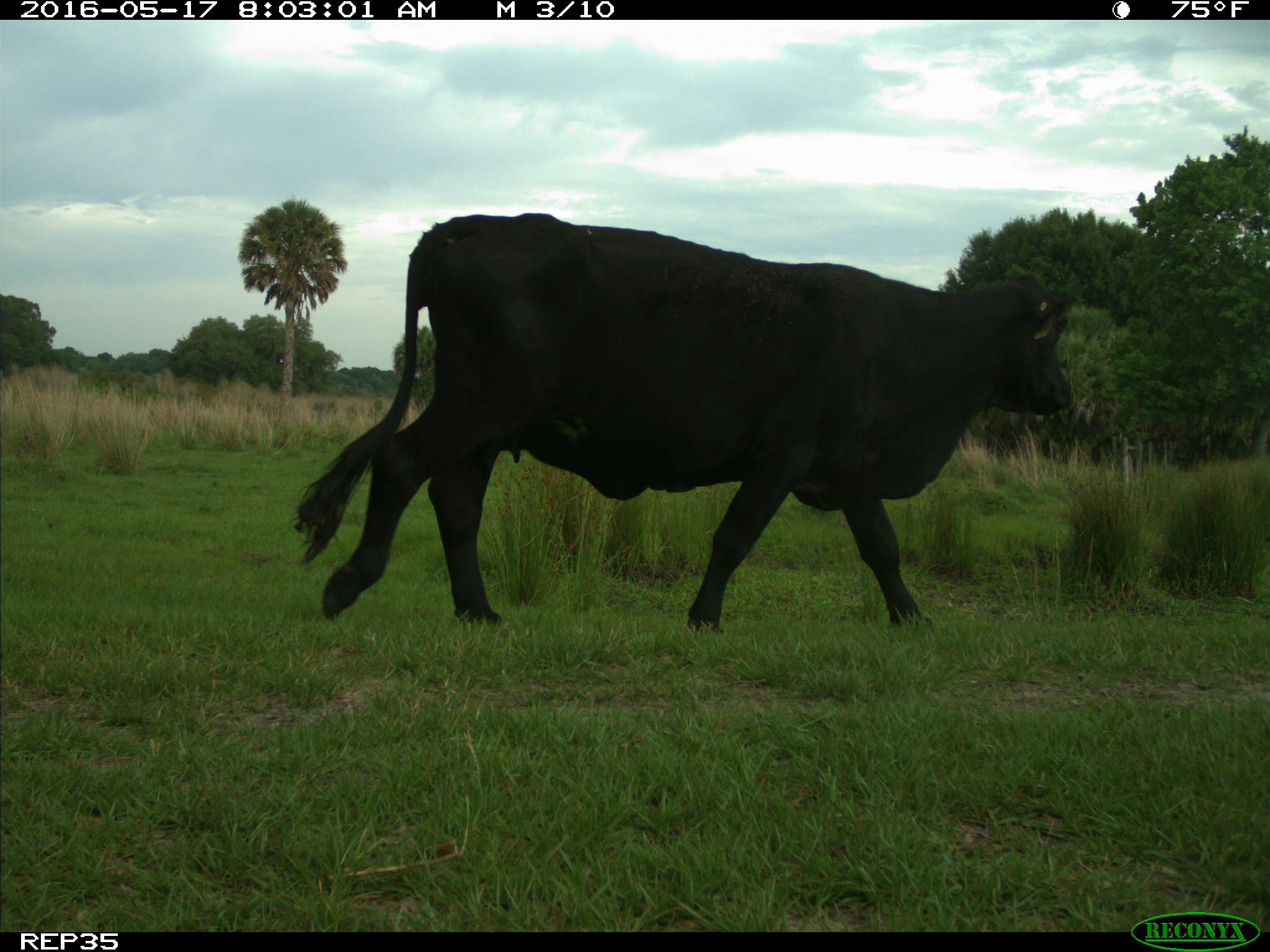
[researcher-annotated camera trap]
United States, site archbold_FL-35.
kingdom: Animalia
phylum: Chordata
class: Mammalia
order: Artiodactyla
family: Bovidae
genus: Bos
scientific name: Bos taurus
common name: domestic cow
Bos taurus (domestic cow).